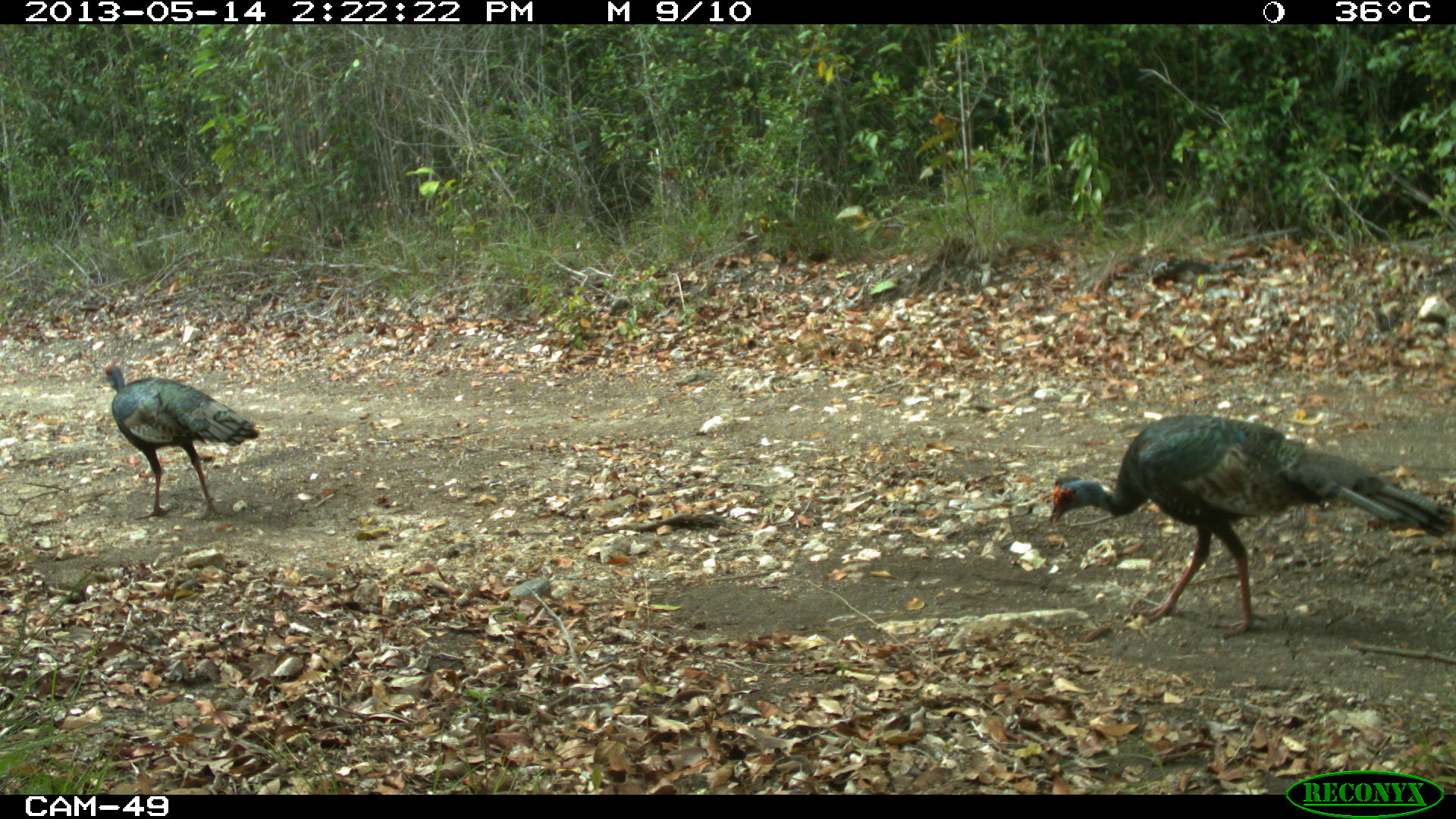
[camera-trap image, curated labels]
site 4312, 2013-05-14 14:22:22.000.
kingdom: Animalia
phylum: Chordata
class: Aves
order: Galliformes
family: Phasianidae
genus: Meleagris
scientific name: Meleagris ocellata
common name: ocellated turkey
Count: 4.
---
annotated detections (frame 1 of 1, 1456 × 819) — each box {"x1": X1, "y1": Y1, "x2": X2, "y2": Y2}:
meleagris ocellata: {"x1": 1045, "y1": 412, "x2": 1455, "y2": 640}; {"x1": 102, "y1": 362, "x2": 261, "y2": 520}